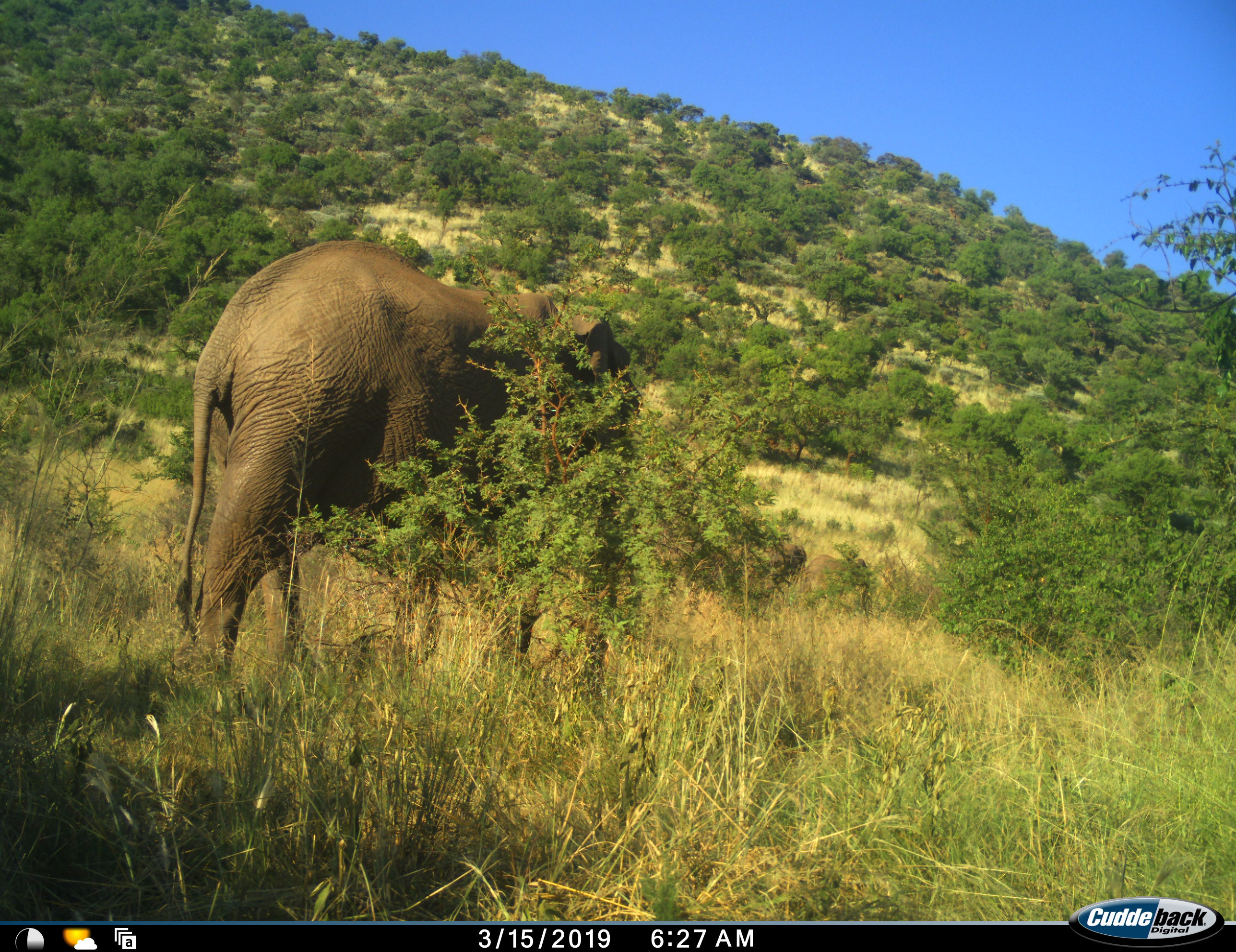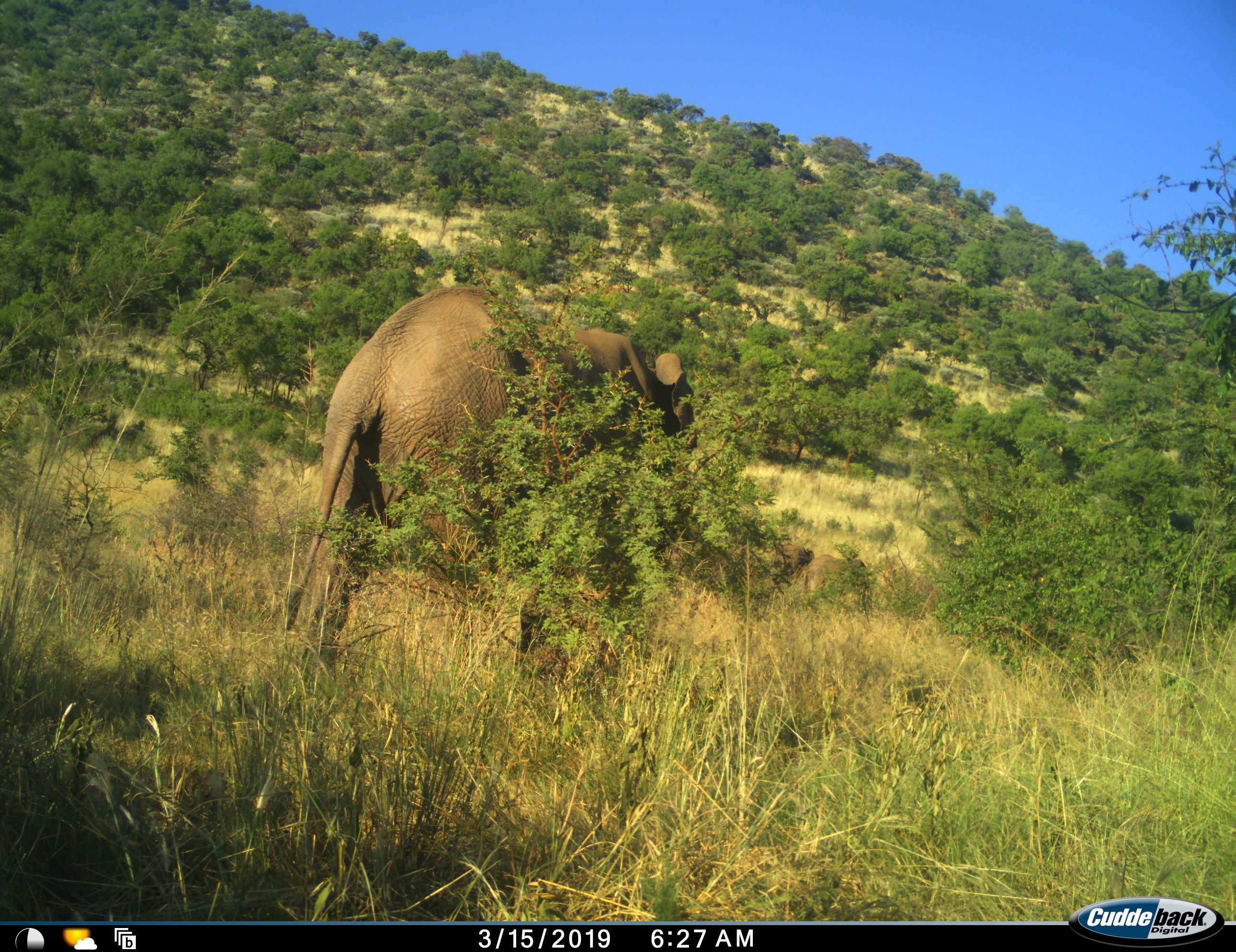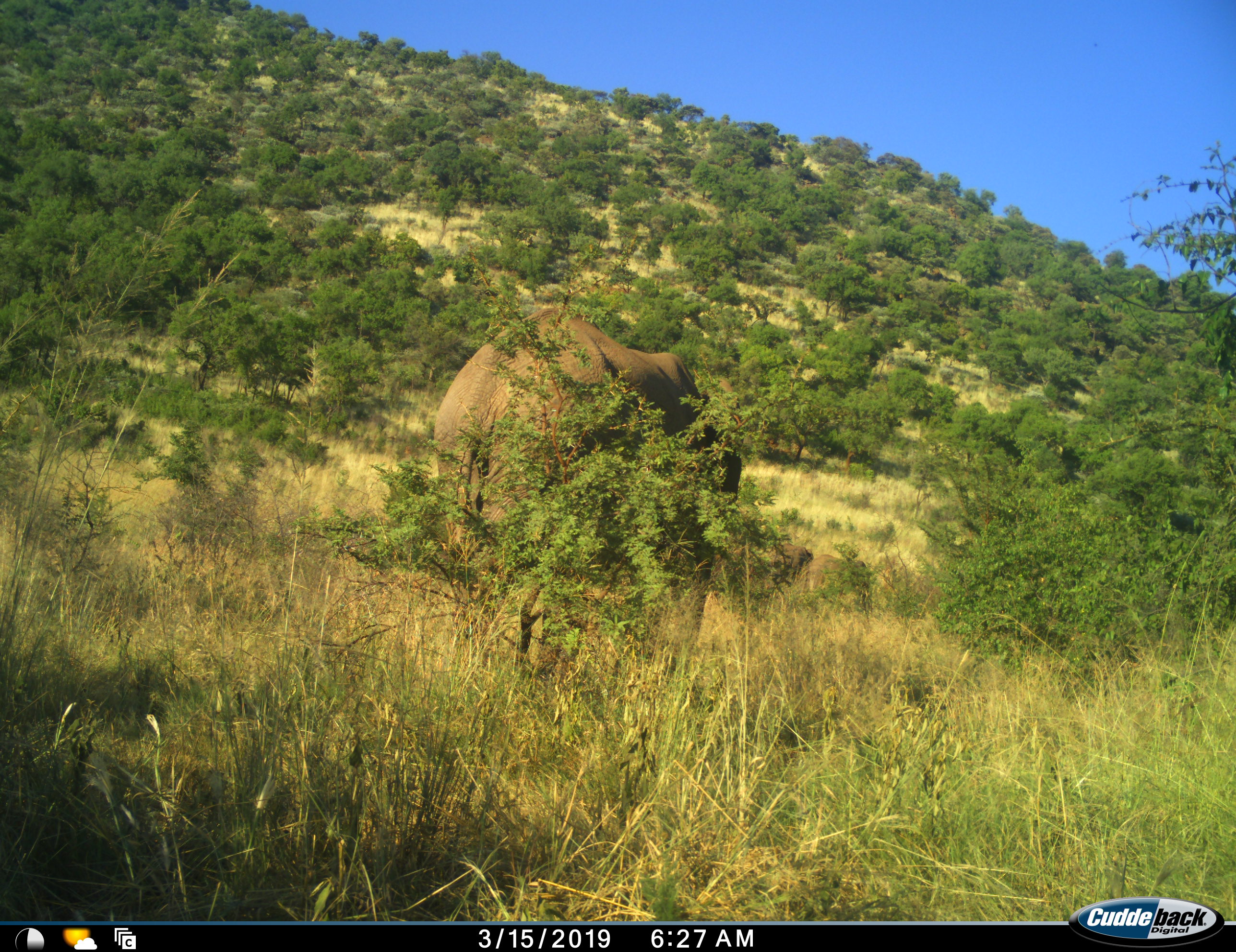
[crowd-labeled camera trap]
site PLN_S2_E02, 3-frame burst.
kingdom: Animalia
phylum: Chordata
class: Mammalia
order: Proboscidea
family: Elephantidae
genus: Loxodonta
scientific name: Loxodonta africana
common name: african bush elephant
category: elephant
Elephant (african bush elephant) (Loxodonta africana), count 1. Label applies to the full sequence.